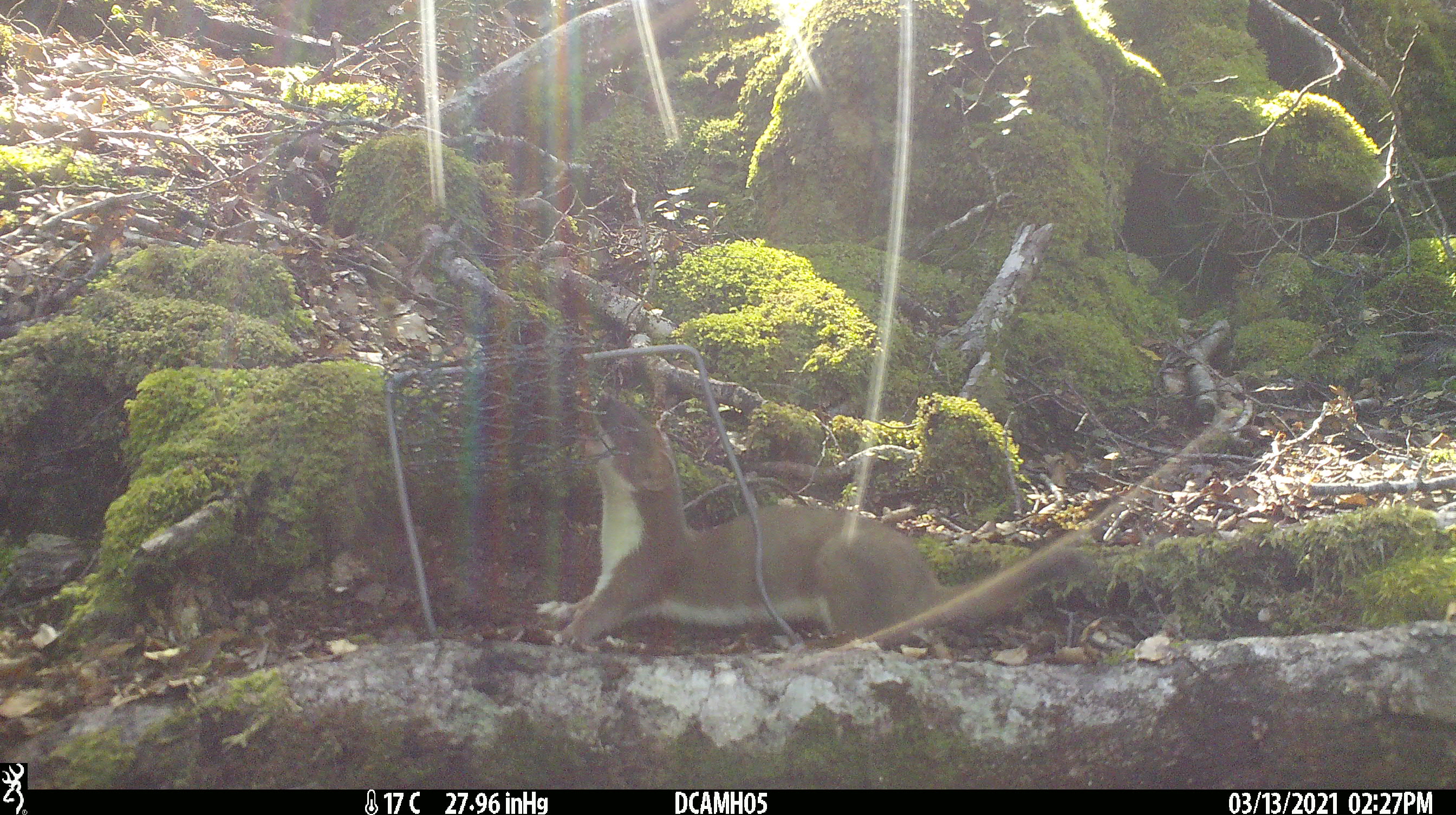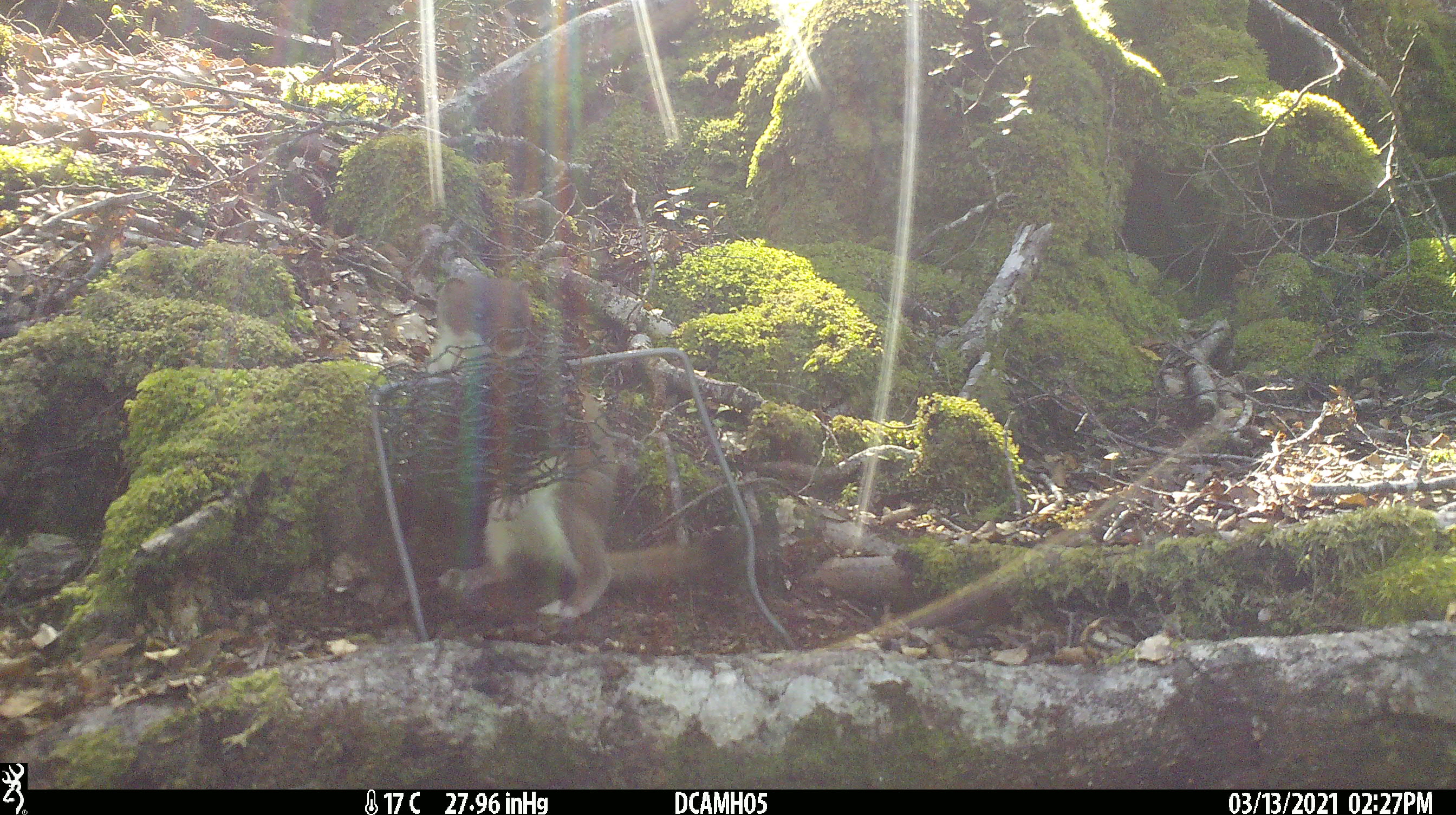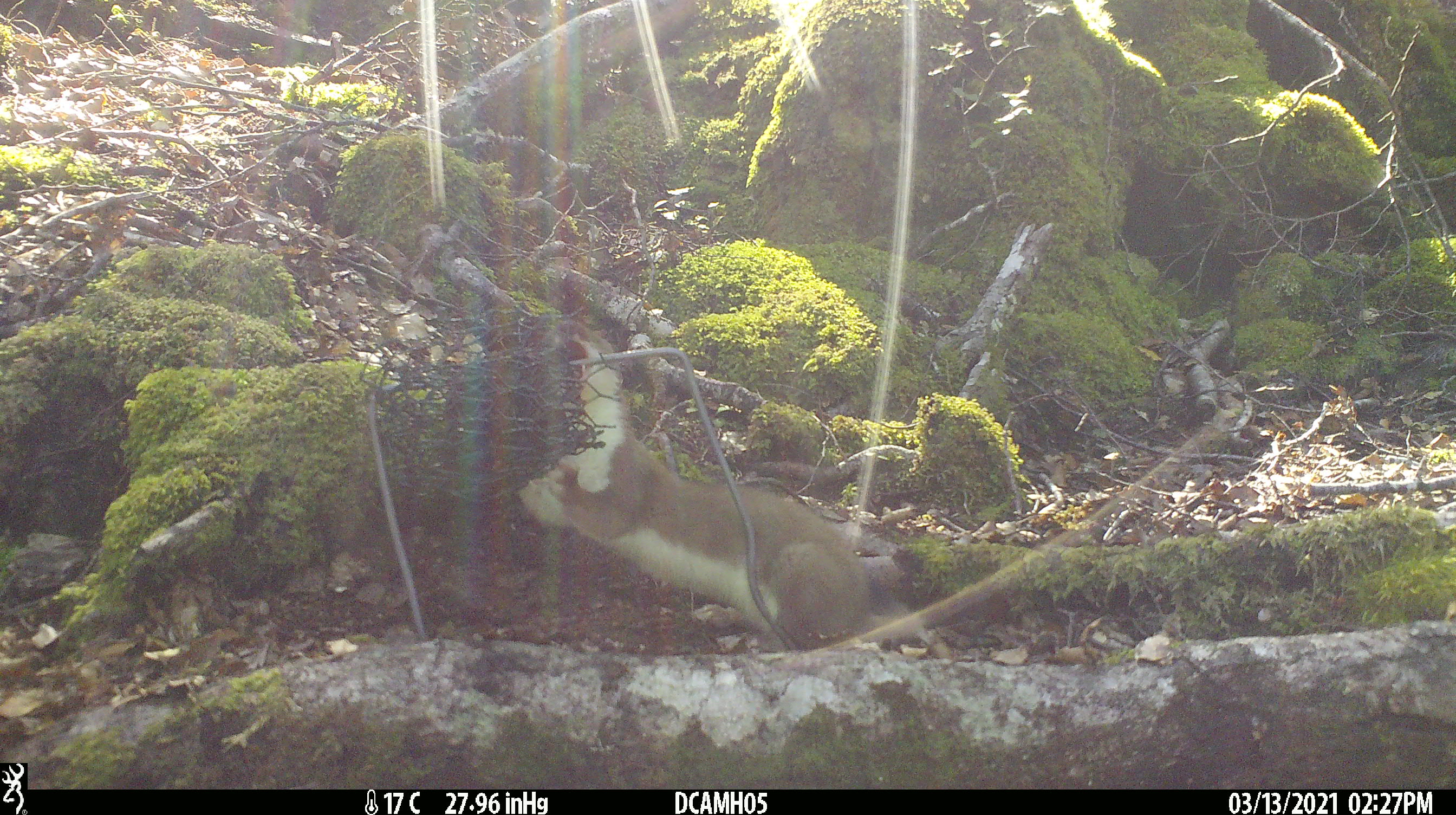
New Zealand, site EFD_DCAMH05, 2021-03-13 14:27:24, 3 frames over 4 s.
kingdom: Animalia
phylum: Chordata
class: Mammalia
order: Carnivora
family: Mustelidae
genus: Mustela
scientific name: Mustela erminea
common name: stoat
Stoat (Mustela erminea).